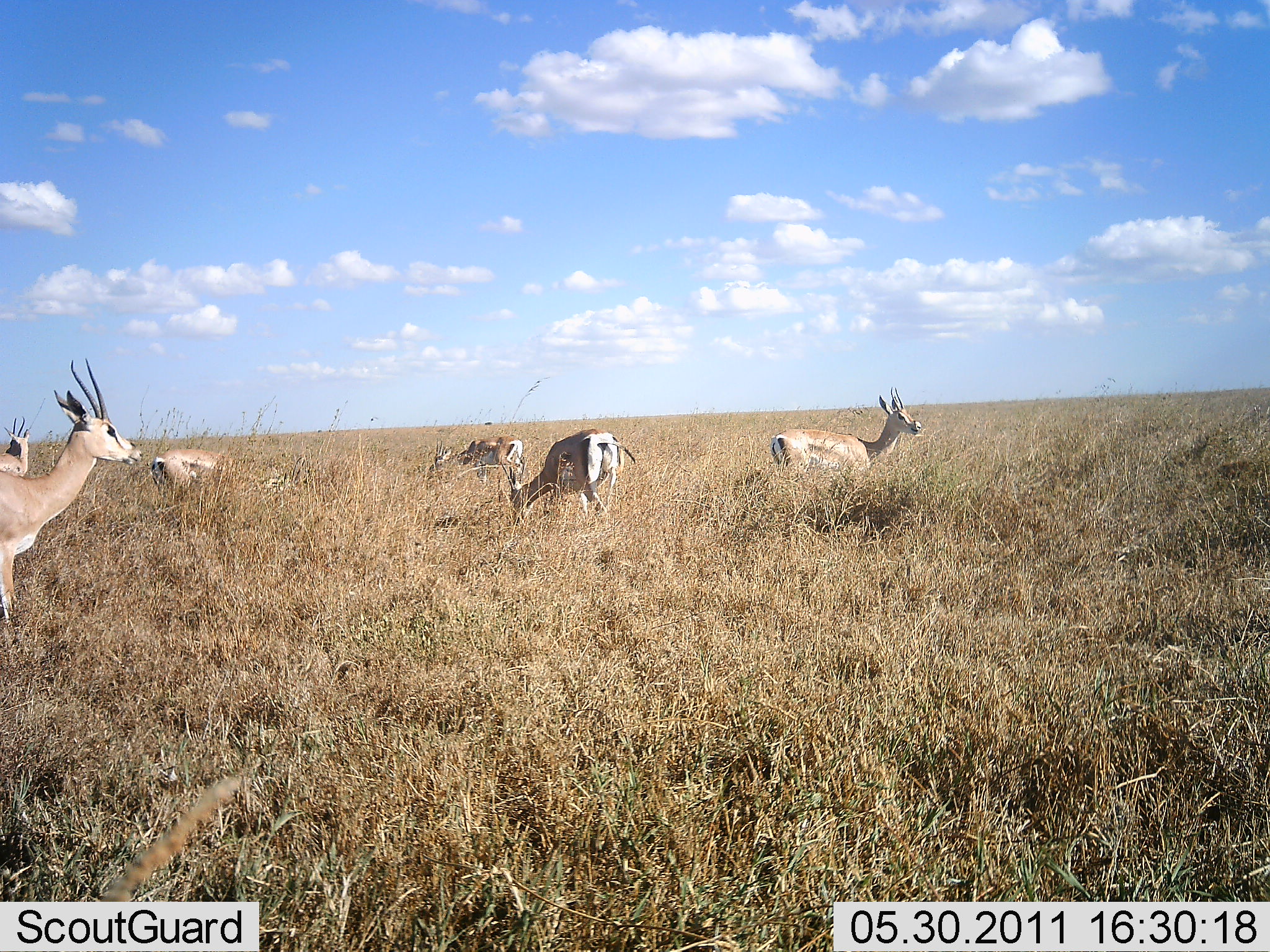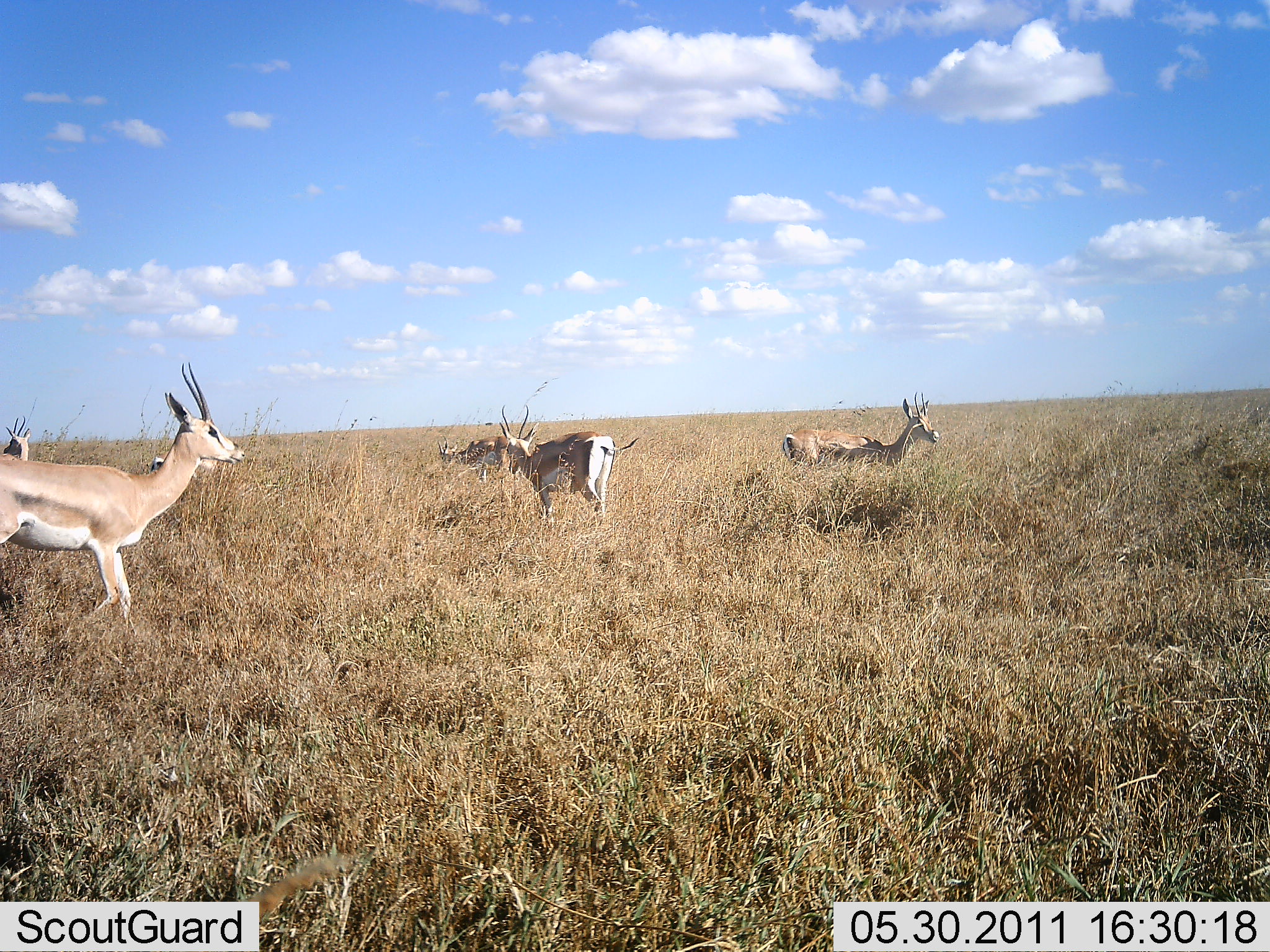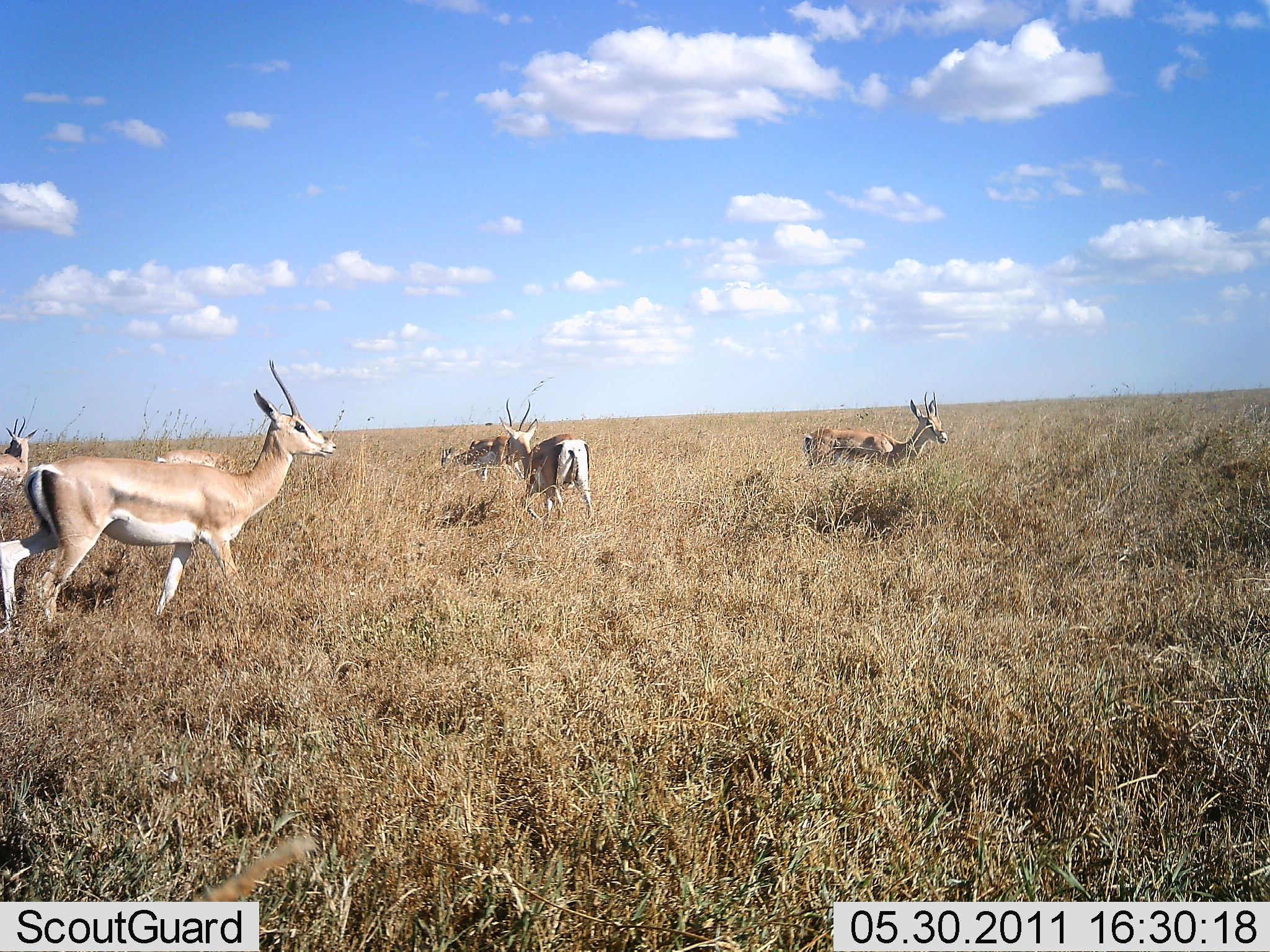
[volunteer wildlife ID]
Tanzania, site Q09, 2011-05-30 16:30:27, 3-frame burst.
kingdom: Animalia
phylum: Chordata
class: Mammalia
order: Artiodactyla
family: Bovidae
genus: Nanger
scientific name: Nanger granti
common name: grant's gazelle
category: gazellegrants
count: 6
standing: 40%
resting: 0%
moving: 80%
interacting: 0%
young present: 0%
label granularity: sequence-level